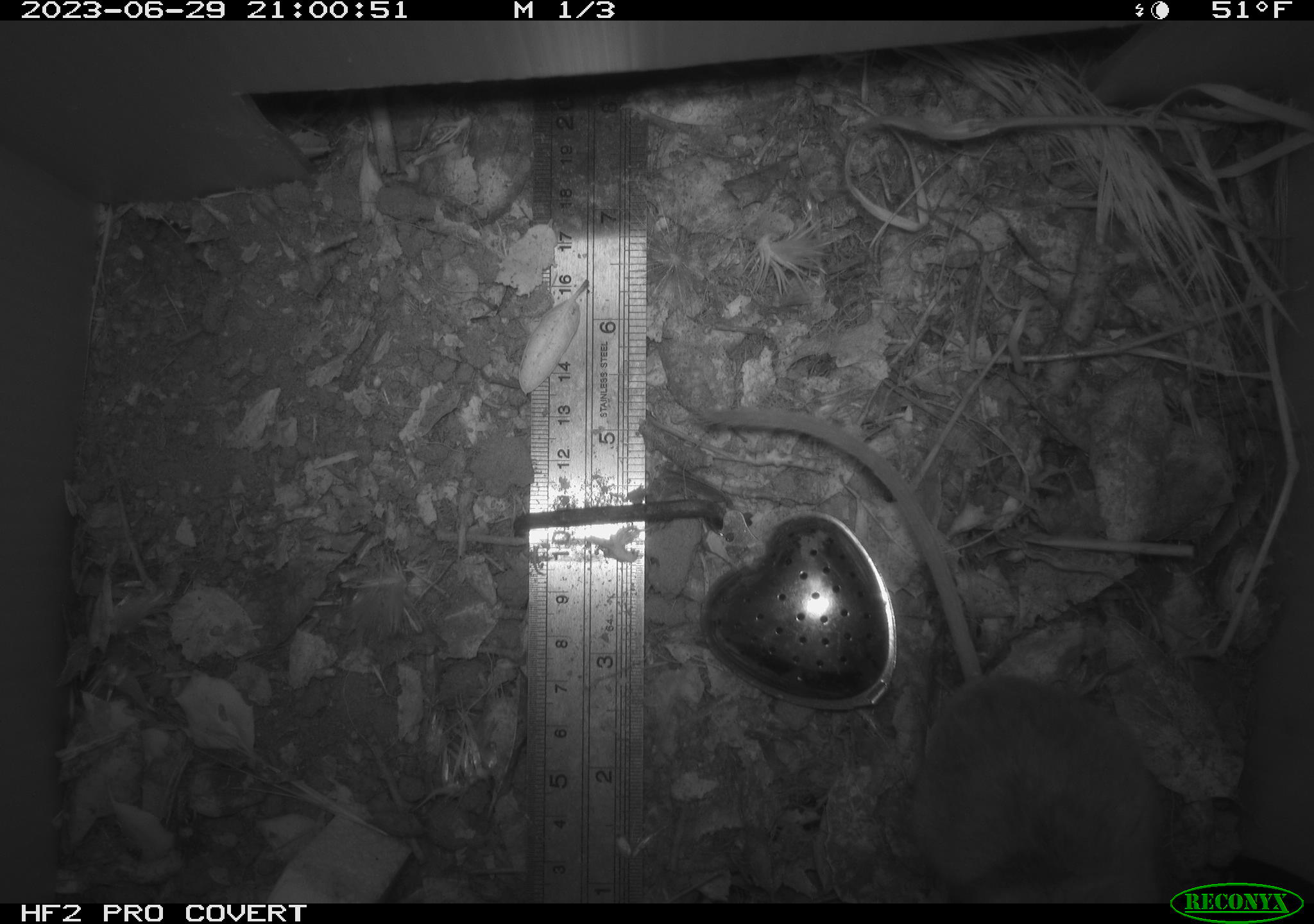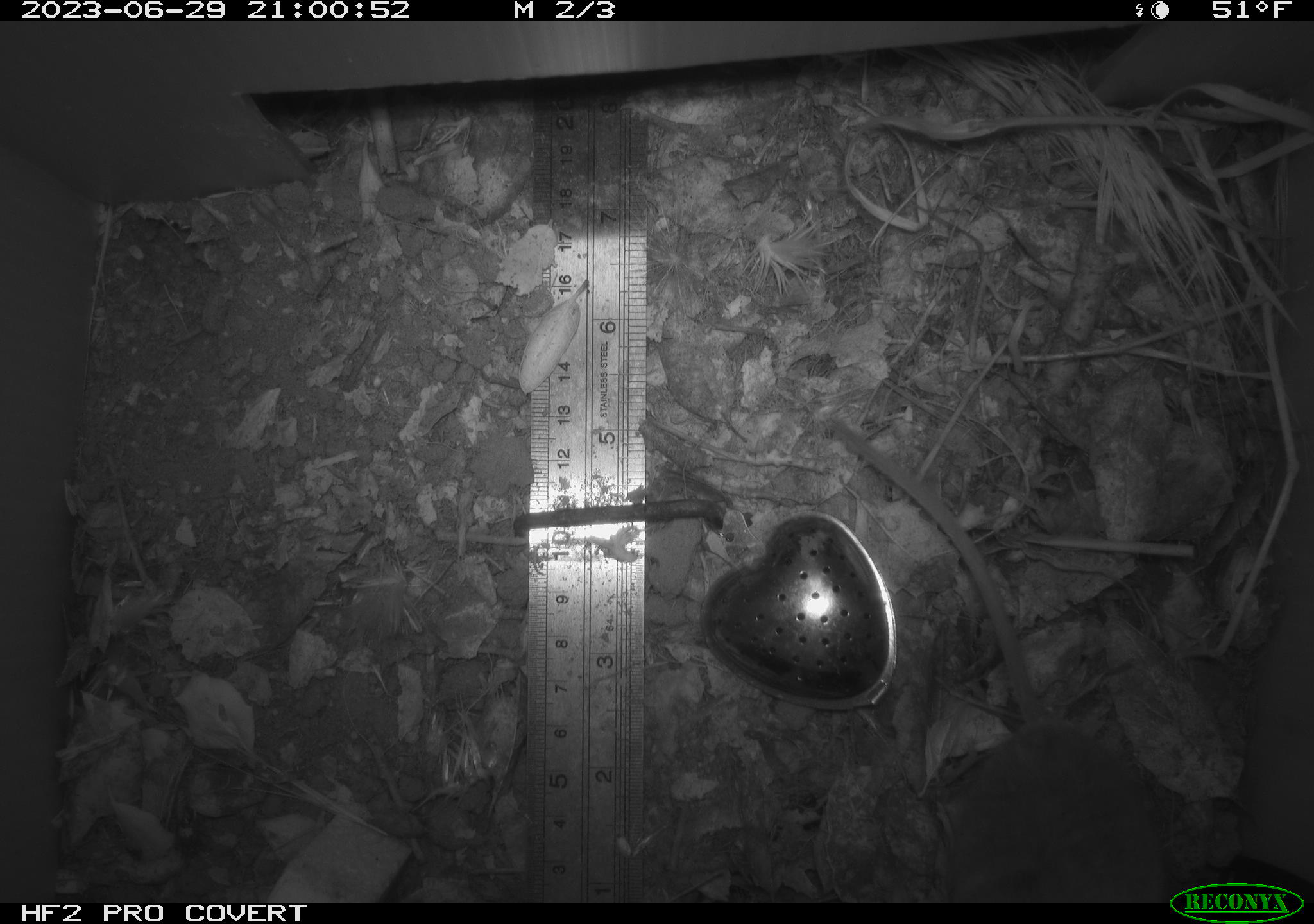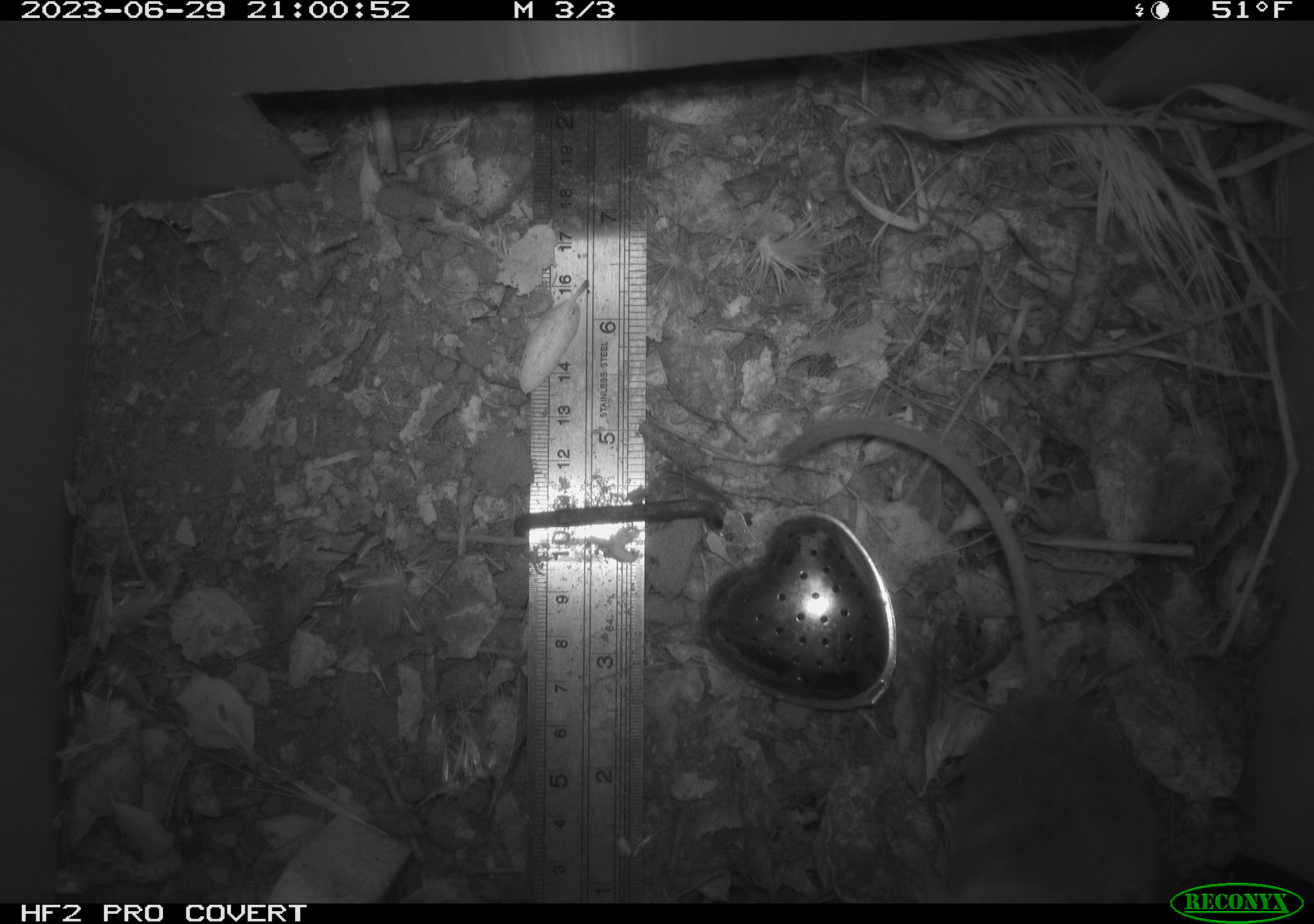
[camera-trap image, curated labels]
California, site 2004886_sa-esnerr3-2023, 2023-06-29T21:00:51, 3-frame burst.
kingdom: Animalia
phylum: Chordata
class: Mammalia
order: Rodentia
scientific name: Rodentia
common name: mouse species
Mouse species (Rodentia).